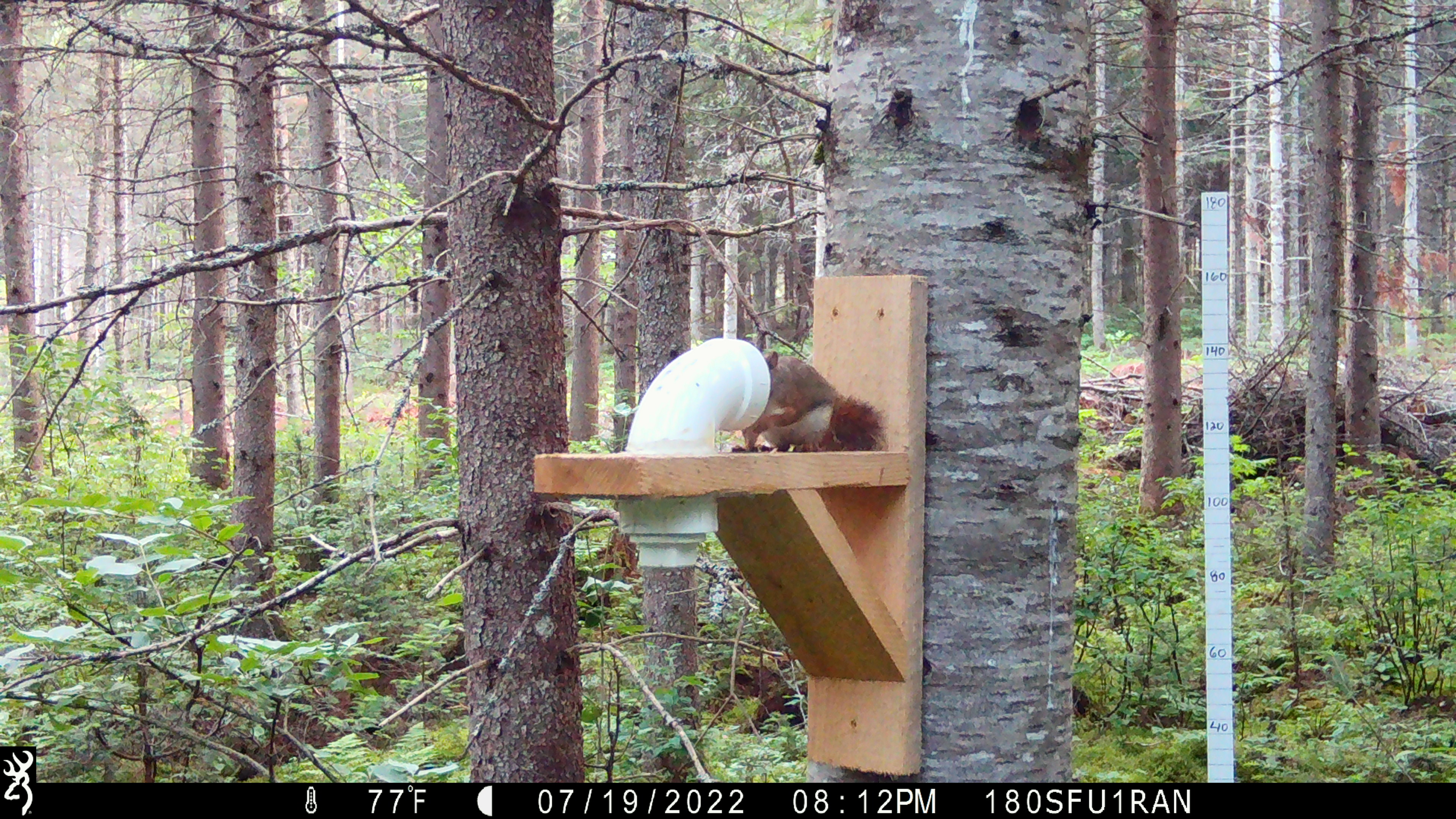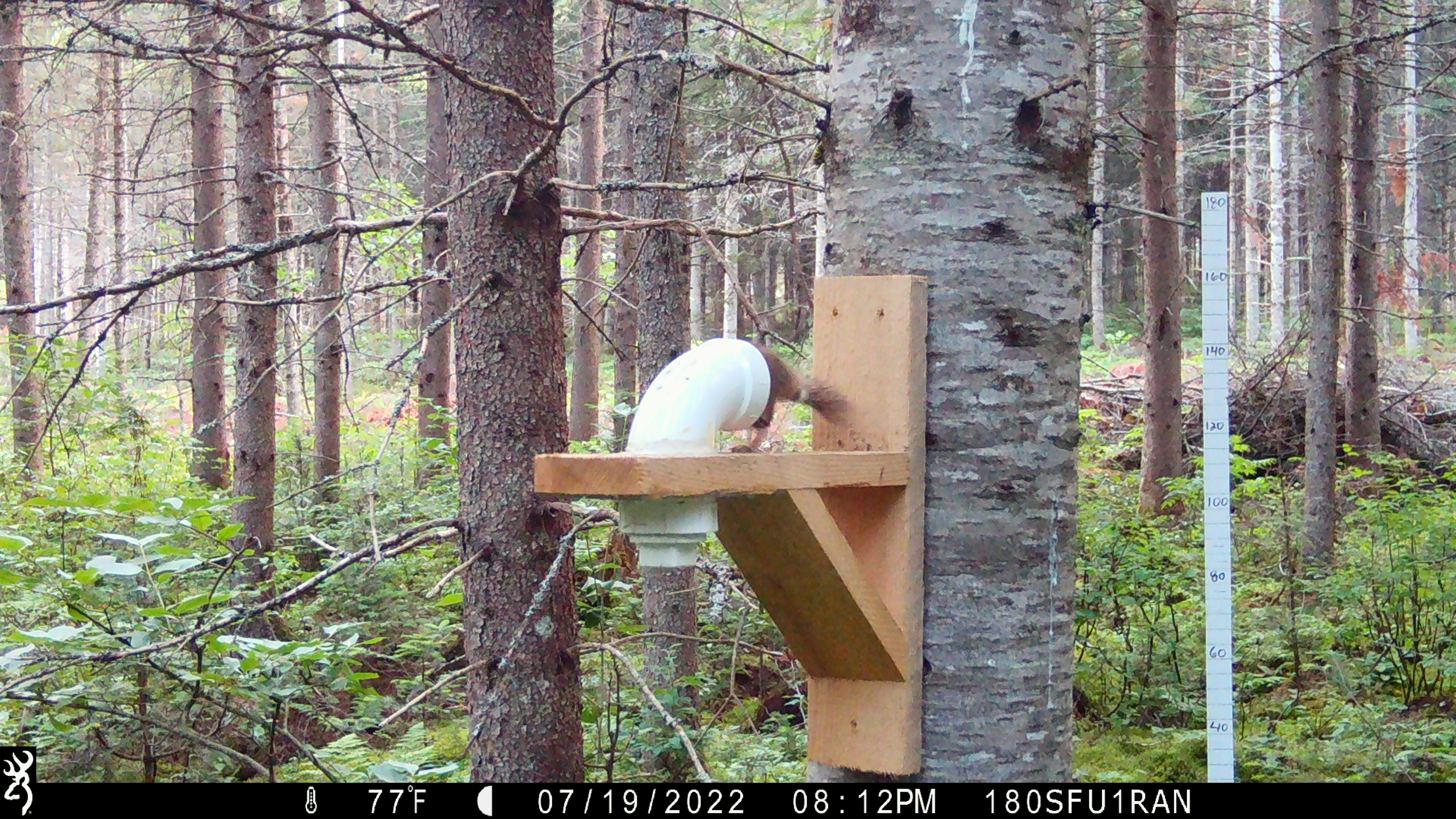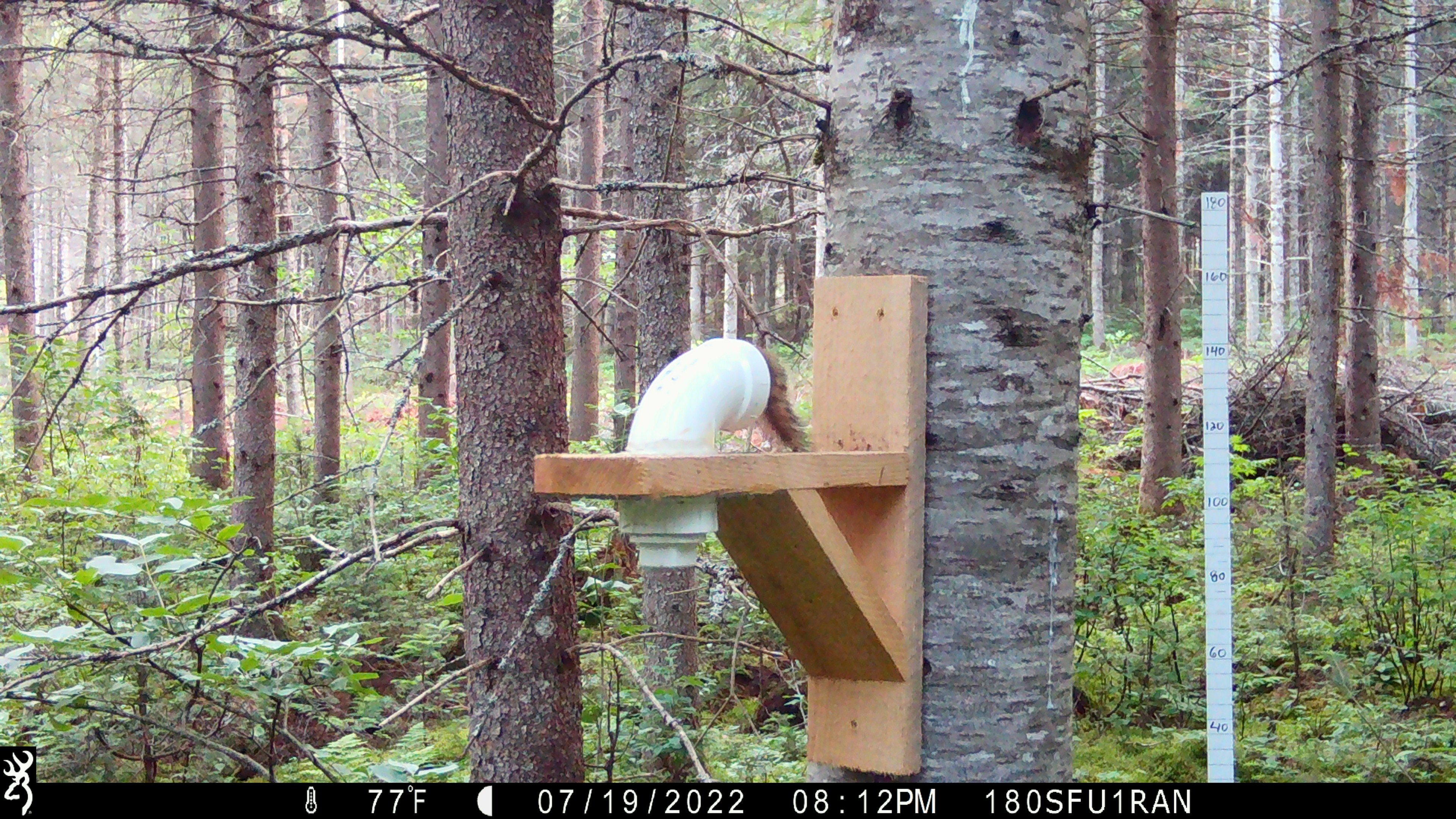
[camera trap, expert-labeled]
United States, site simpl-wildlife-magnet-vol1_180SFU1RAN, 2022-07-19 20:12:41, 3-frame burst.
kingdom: Animalia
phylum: Chordata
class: Mammalia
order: Rodentia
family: Sciuridae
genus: Tamiasciurus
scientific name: Tamiasciurus hudsonicus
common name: red squirrel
Red squirrel (Tamiasciurus hudsonicus).